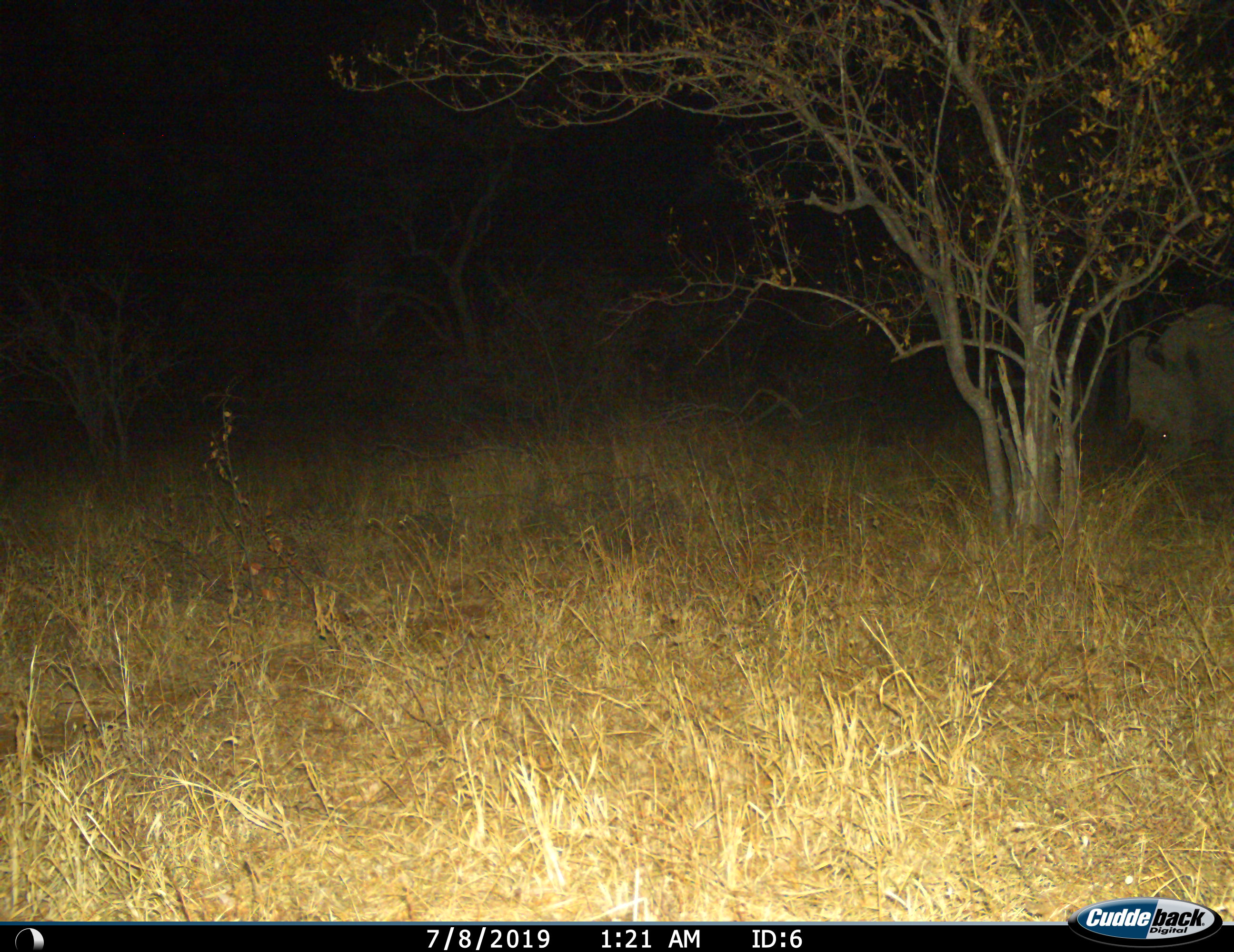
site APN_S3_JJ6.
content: unidentified animal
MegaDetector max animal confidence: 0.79